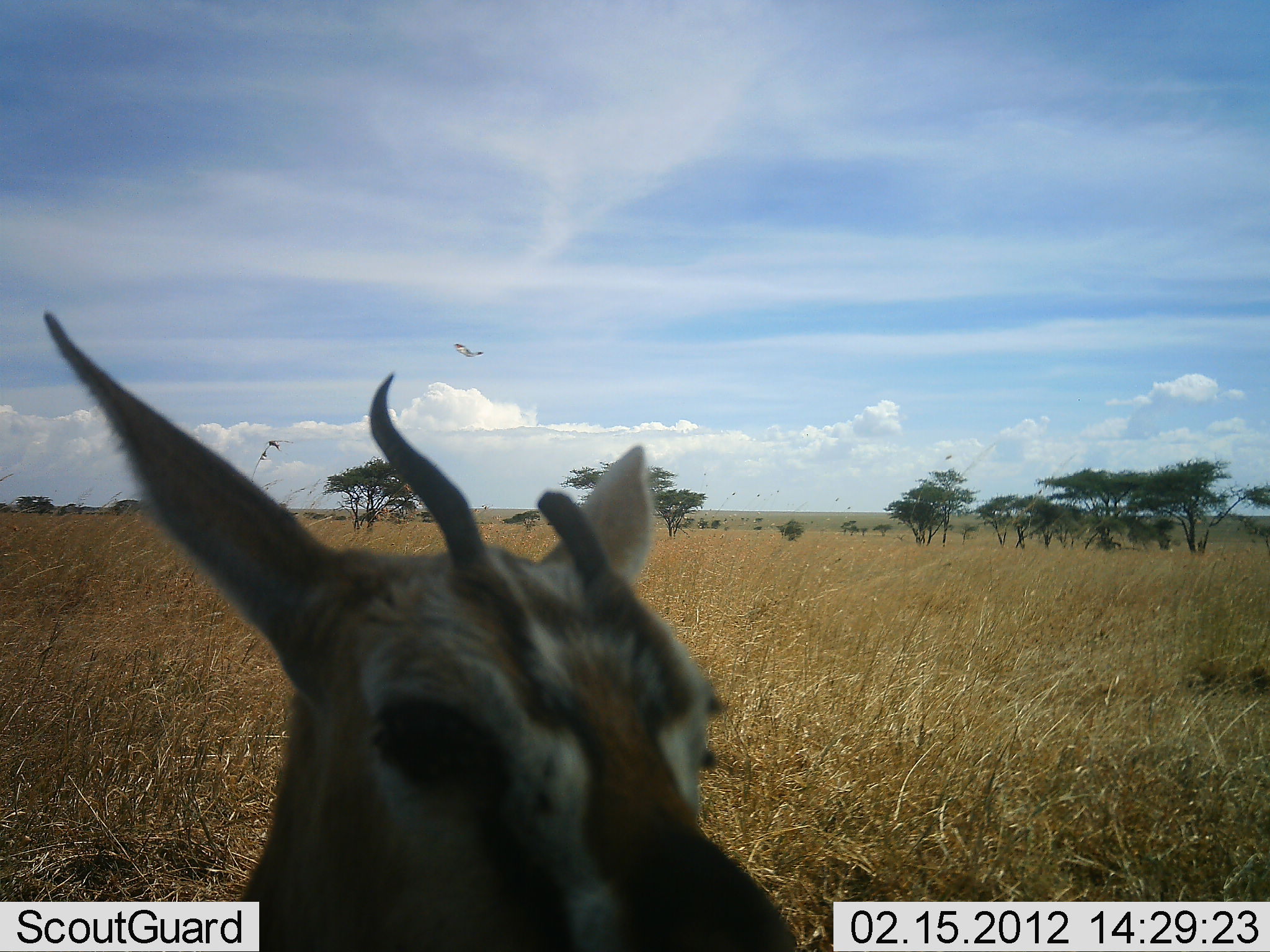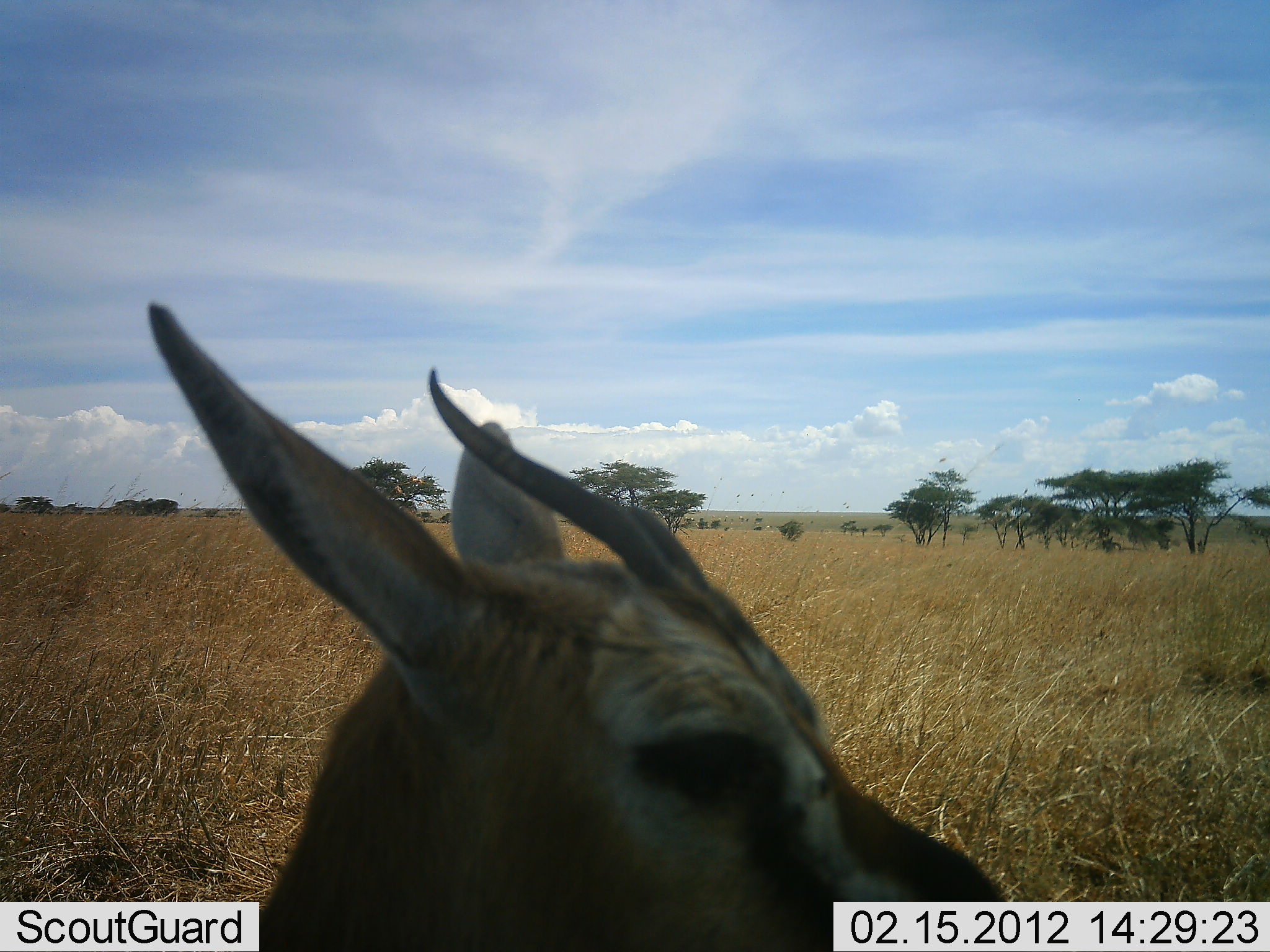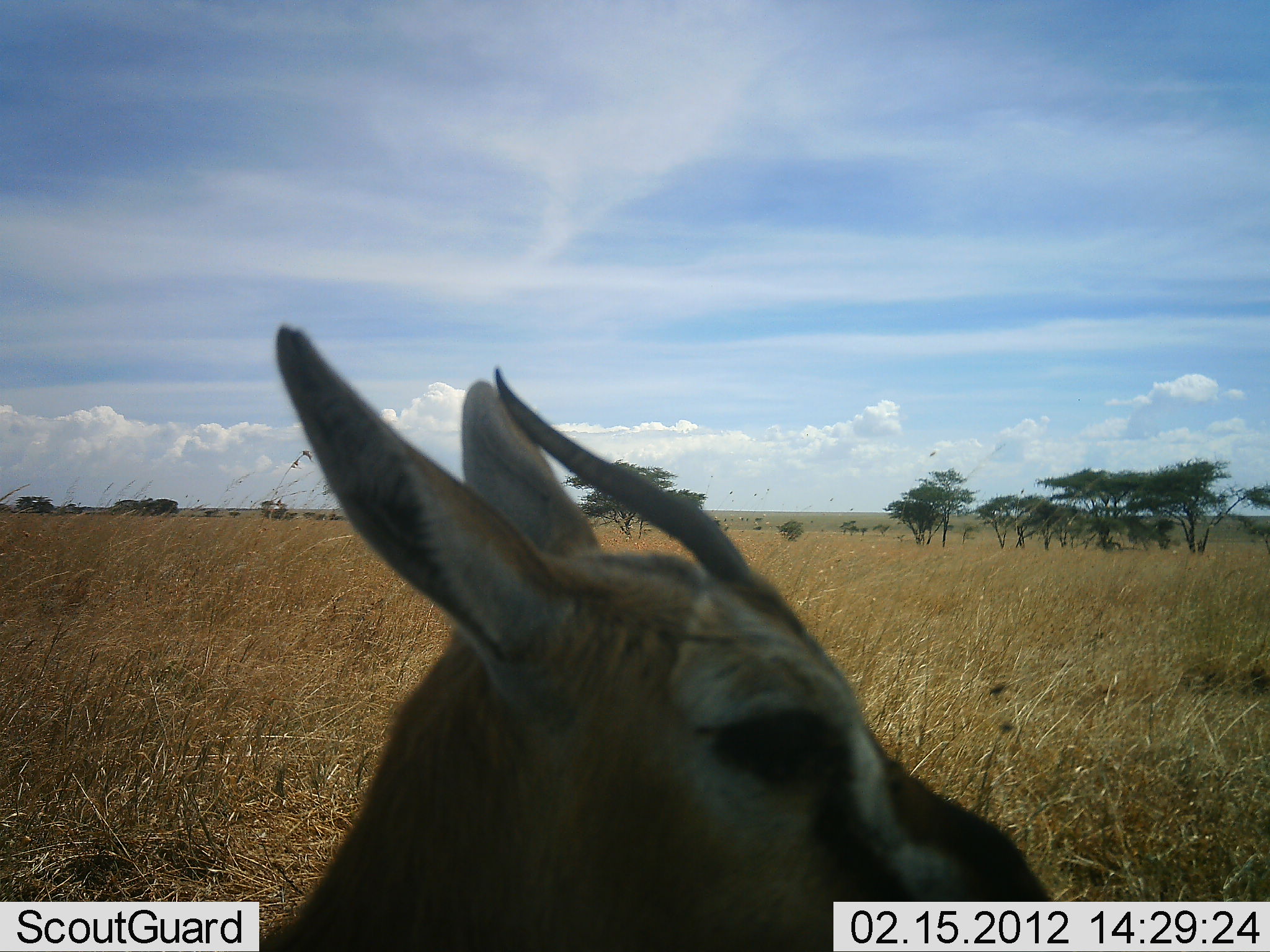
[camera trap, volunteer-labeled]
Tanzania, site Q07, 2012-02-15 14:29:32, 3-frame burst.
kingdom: Animalia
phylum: Chordata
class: Mammalia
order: Artiodactyla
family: Bovidae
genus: Eudorcas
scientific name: Eudorcas thomsonii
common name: thomson's gazelle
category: gazellethomsons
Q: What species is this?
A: Gazellethomsons (thomson's gazelle) (Eudorcas thomsonii).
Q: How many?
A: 1.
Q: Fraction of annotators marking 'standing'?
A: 89%.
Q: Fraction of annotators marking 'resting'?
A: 11%.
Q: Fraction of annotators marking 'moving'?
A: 0%.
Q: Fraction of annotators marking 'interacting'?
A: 0%.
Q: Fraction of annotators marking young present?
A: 0%.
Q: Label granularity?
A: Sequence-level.